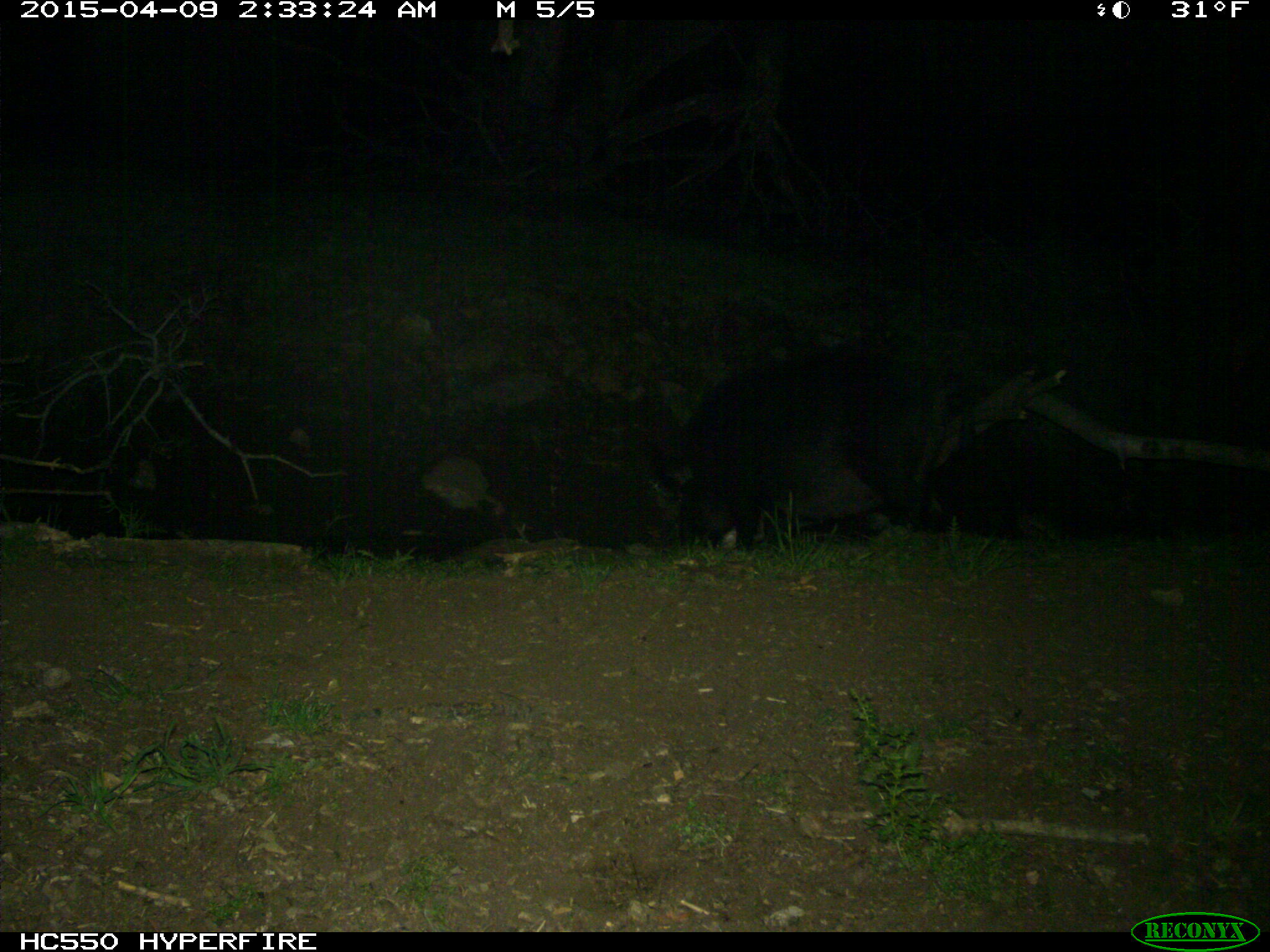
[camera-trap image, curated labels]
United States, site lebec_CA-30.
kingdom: Animalia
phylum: Chordata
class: Mammalia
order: Artiodactyla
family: Suidae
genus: Sus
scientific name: Sus scrofa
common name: wild boar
Sus scrofa (wild boar).